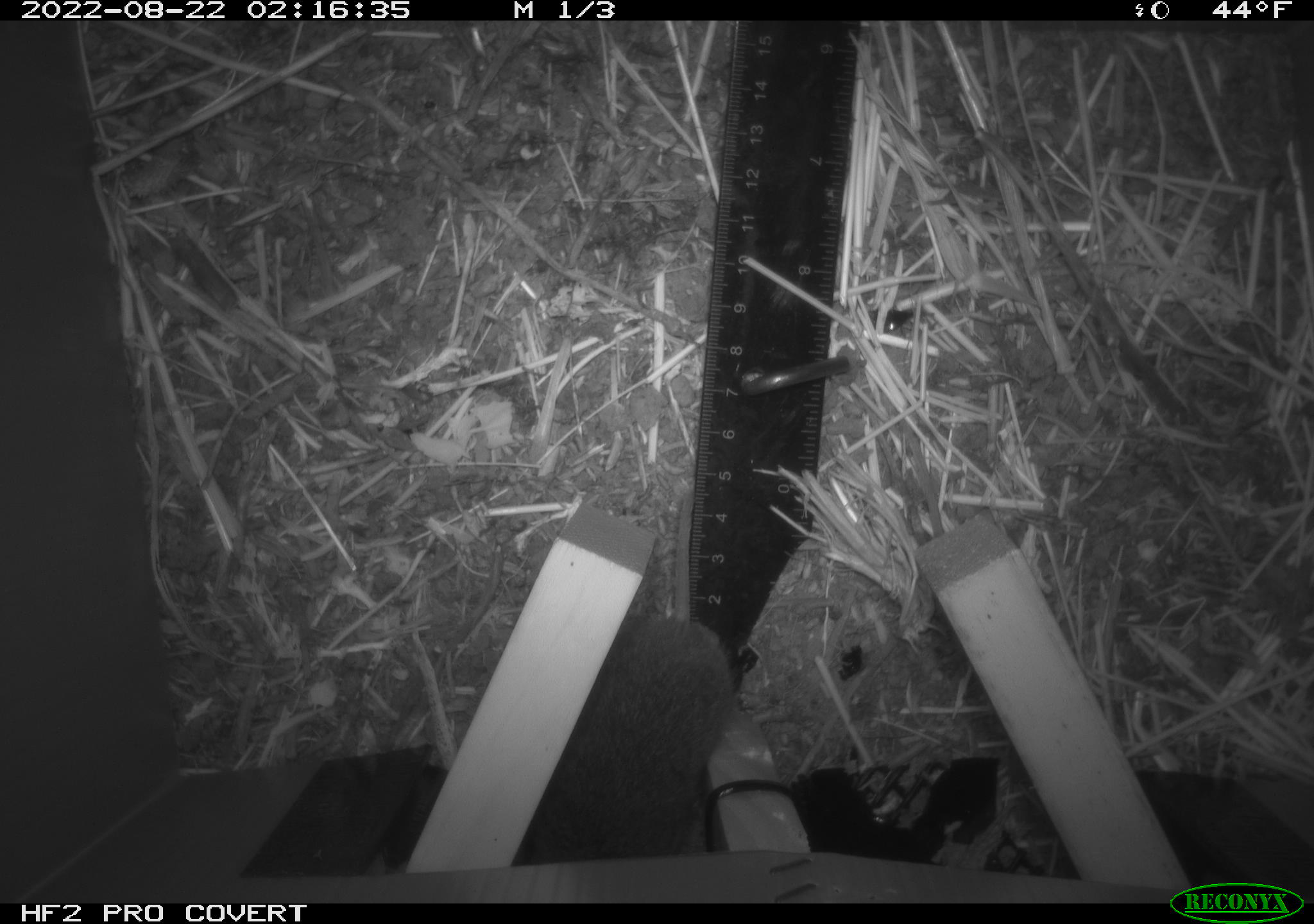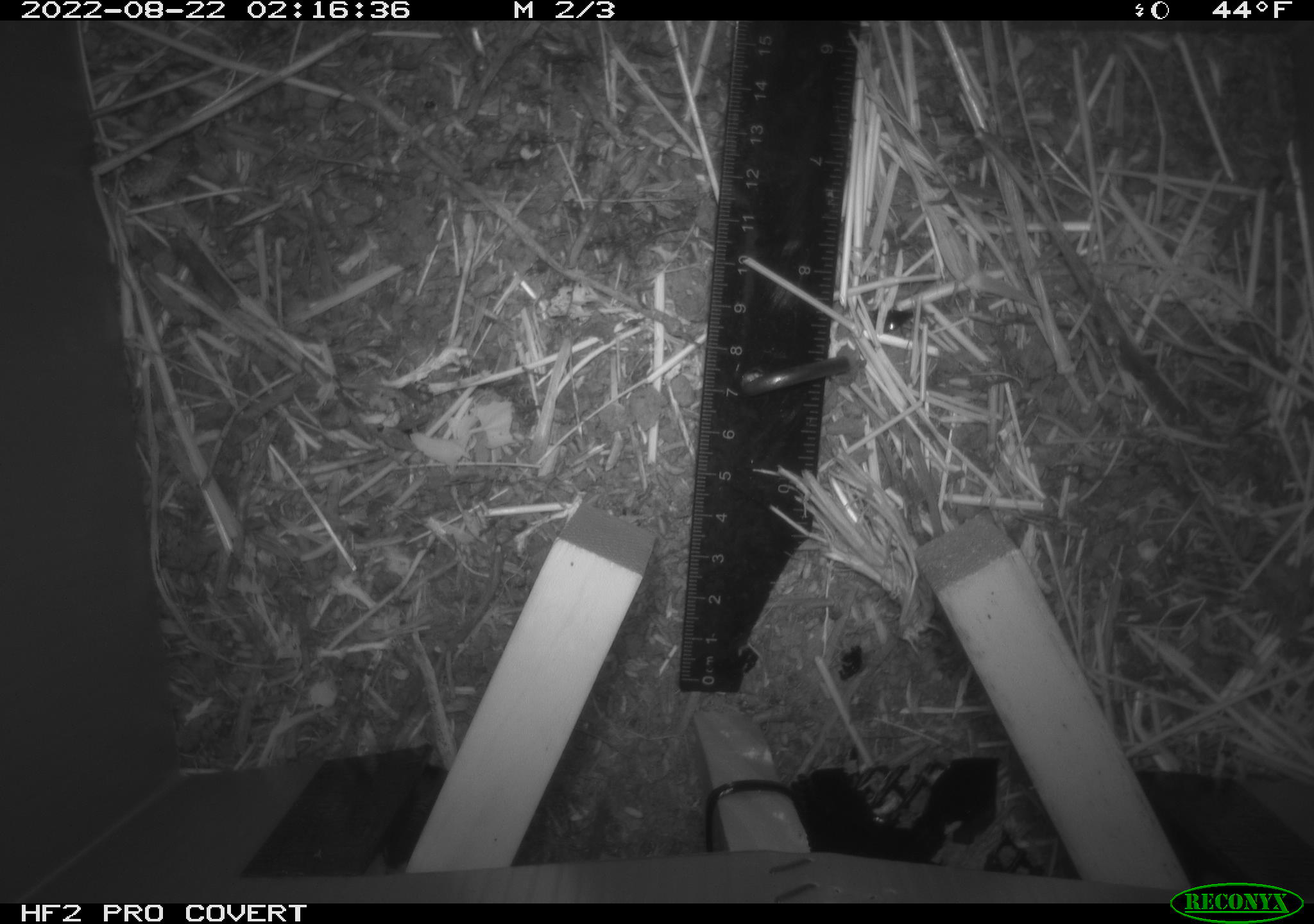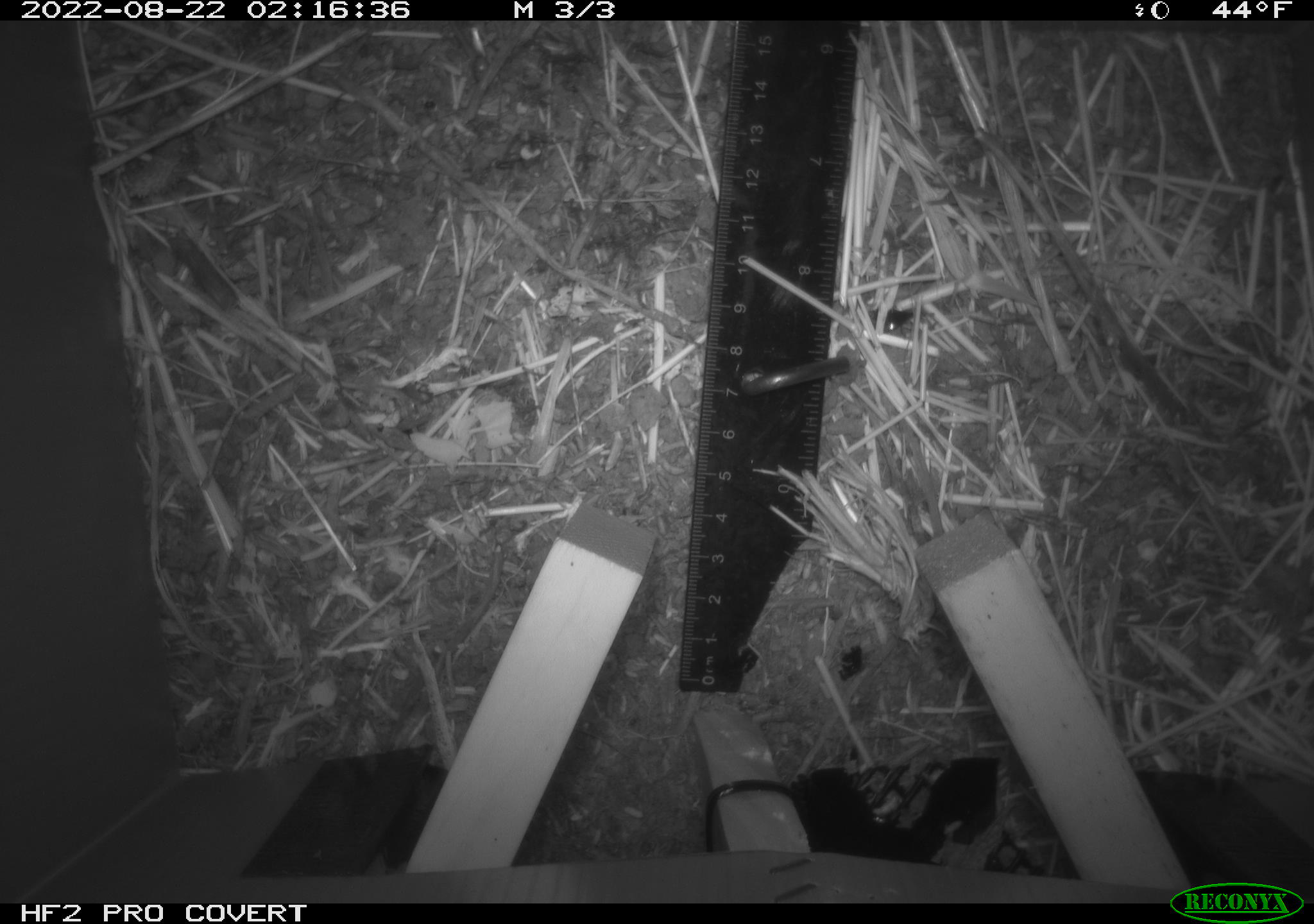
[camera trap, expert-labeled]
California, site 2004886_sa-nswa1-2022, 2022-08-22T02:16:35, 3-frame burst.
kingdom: Animalia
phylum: Chordata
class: Mammalia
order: Rodentia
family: Cricetidae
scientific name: Cricetidae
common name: hamsters, voles, lemmings, and allies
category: cricetidae family